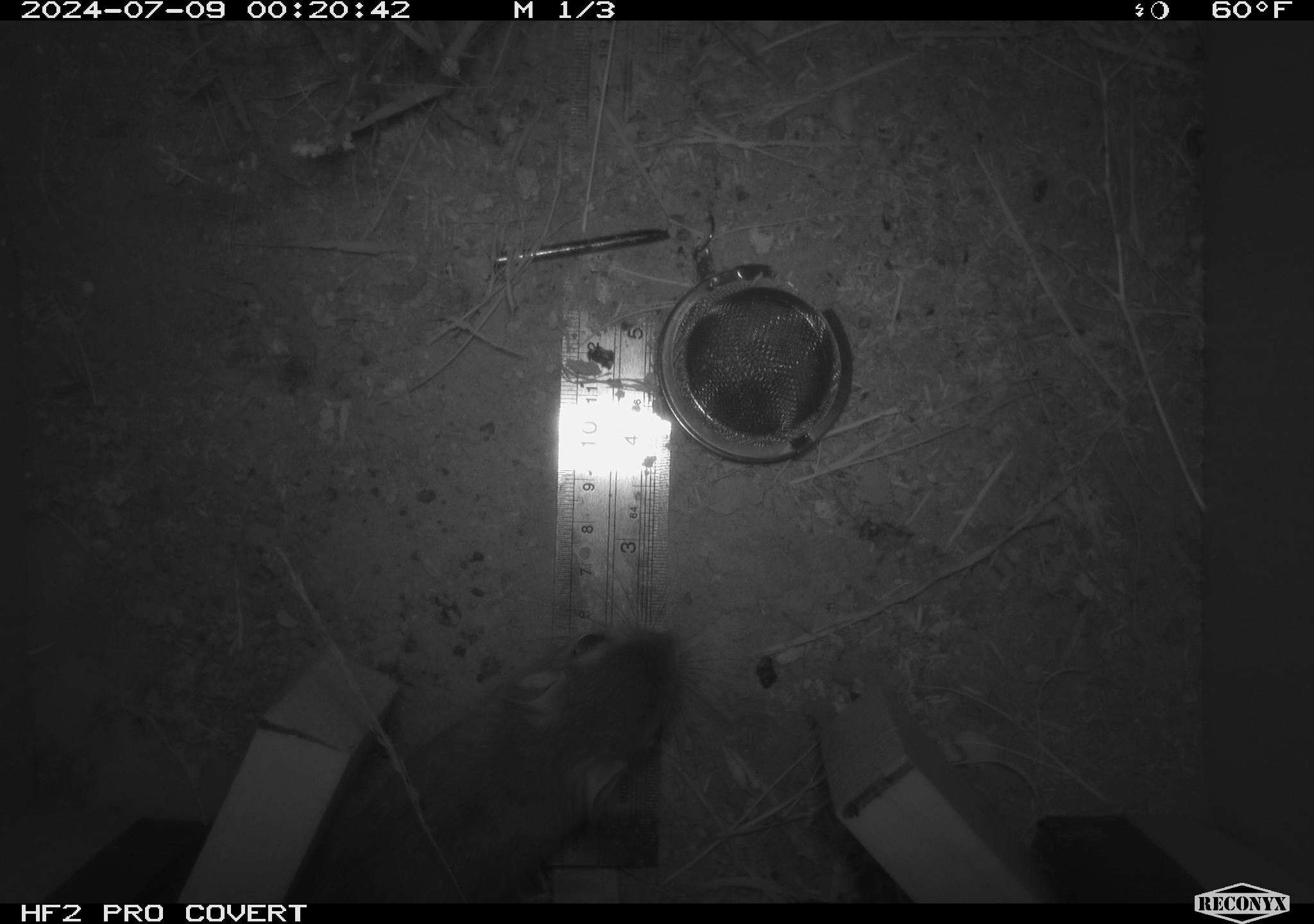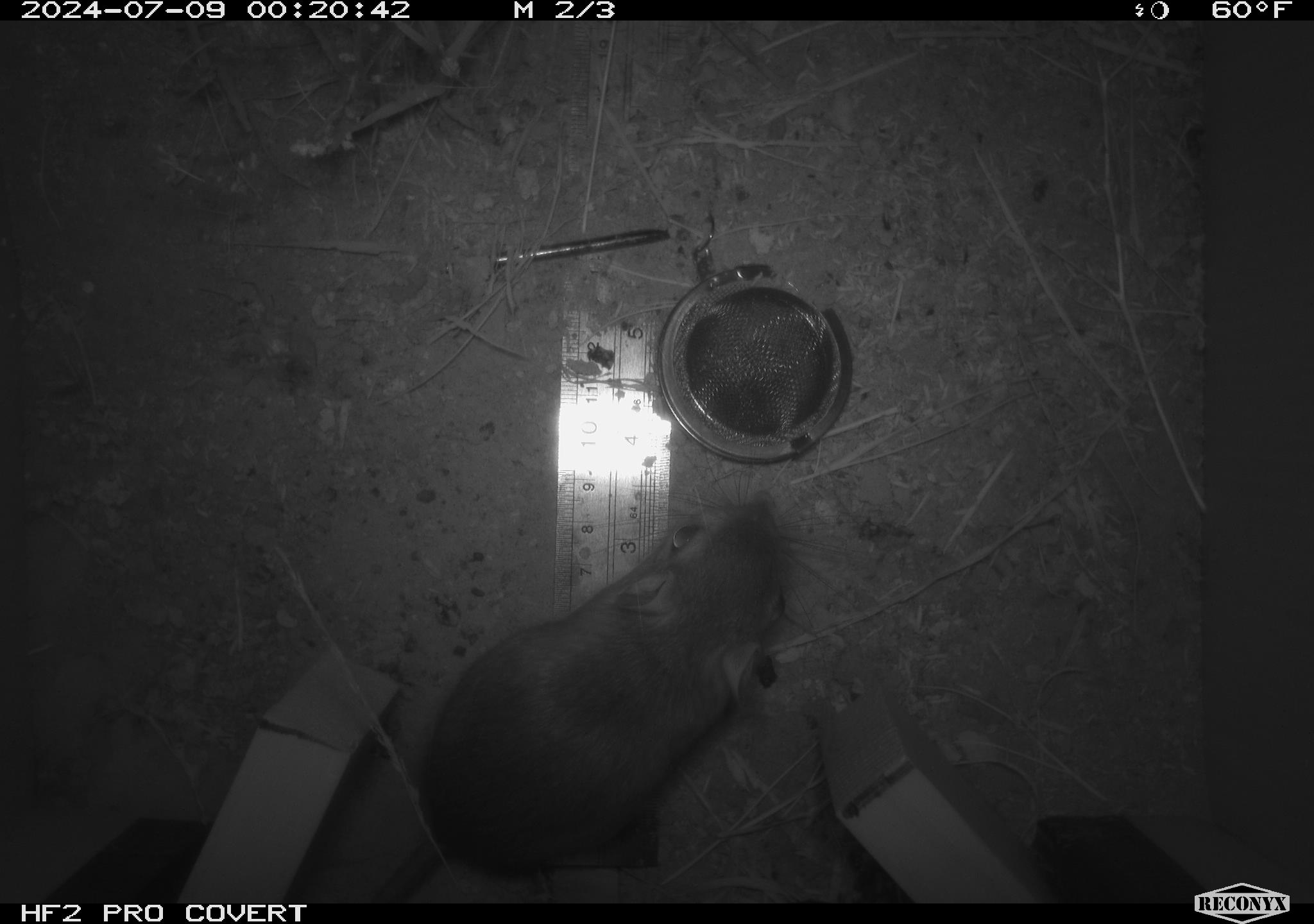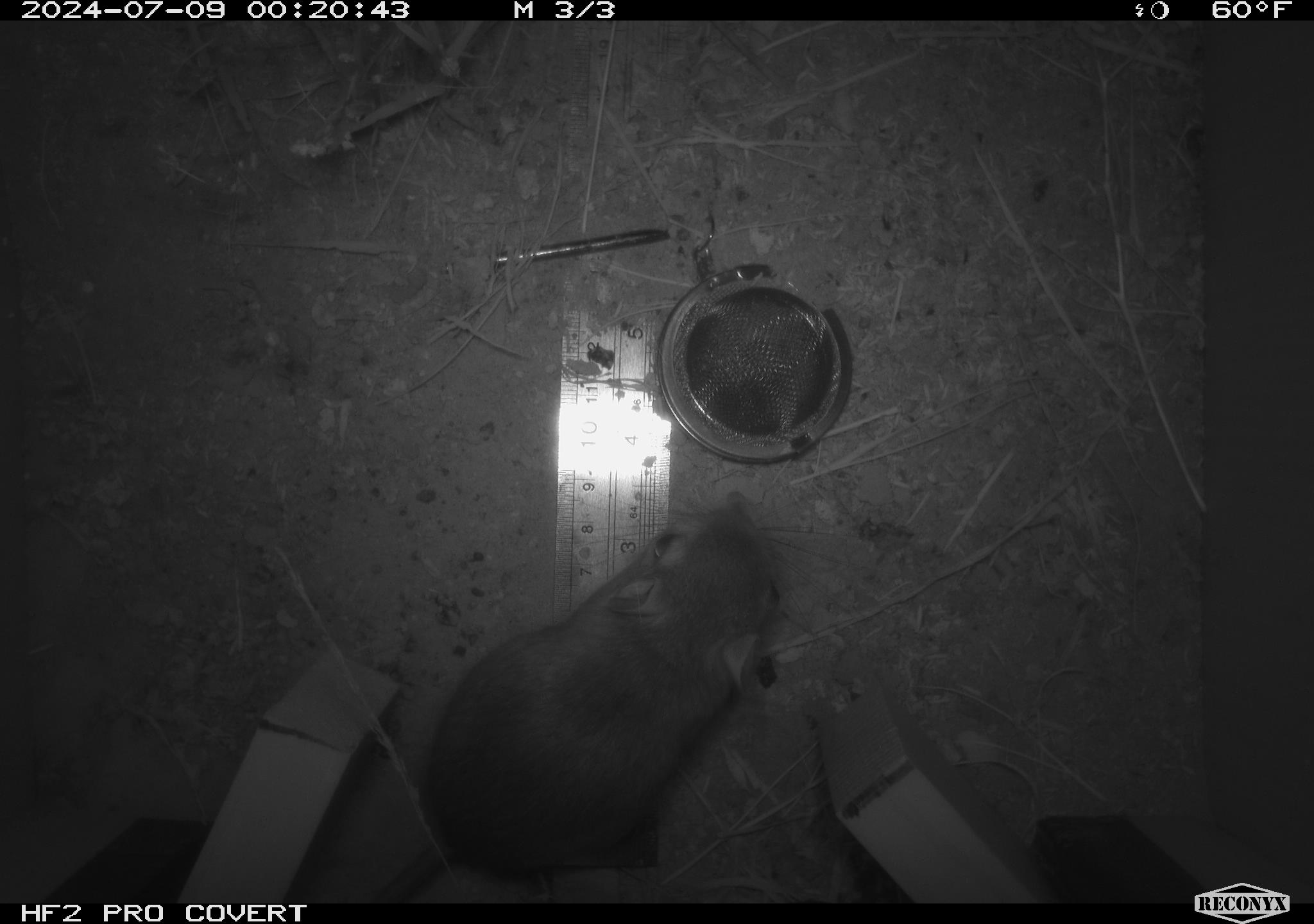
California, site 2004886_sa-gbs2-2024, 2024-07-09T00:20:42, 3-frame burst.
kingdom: Animalia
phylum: Chordata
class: Mammalia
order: Rodentia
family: Heteromyidae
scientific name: Heteromyidae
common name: kangaroo rats and pocket mice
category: heteromyidae family